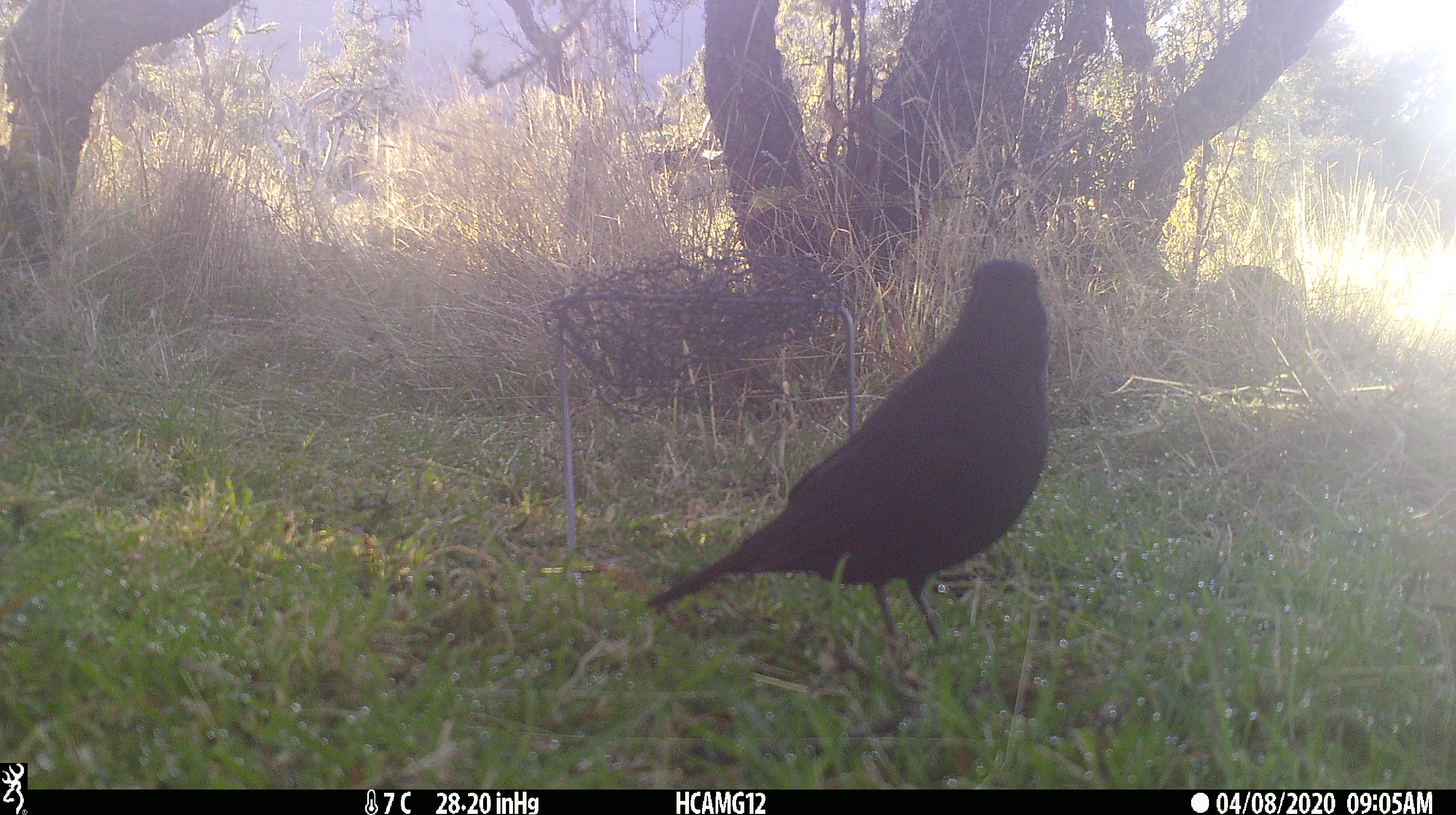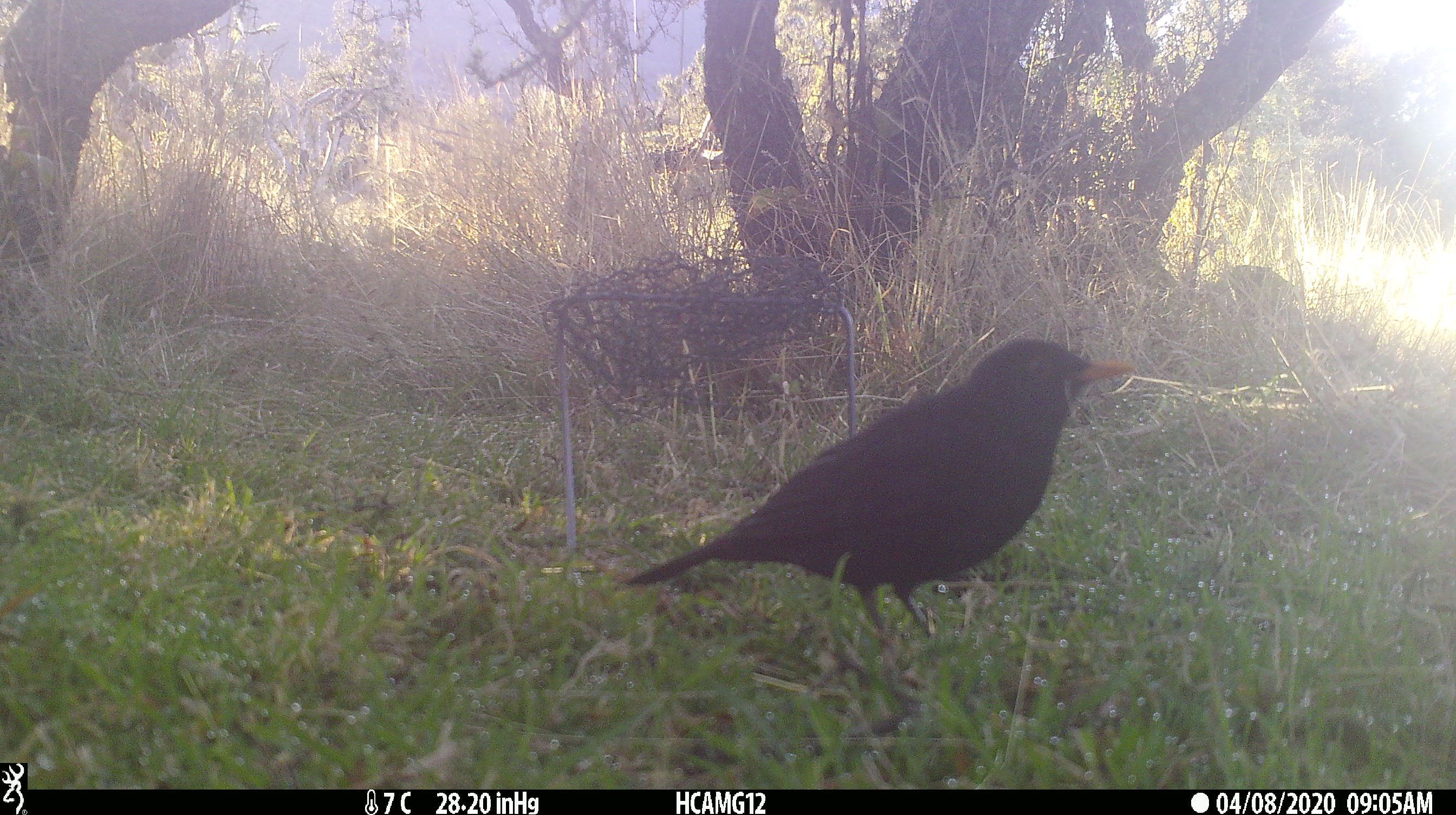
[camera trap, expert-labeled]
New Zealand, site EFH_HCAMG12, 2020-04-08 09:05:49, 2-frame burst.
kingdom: Animalia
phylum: Chordata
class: Aves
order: Passeriformes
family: Turdidae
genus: Turdus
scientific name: Turdus merula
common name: eurasian blackbird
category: blackbird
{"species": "blackbird (eurasian blackbird) (Turdus merula)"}